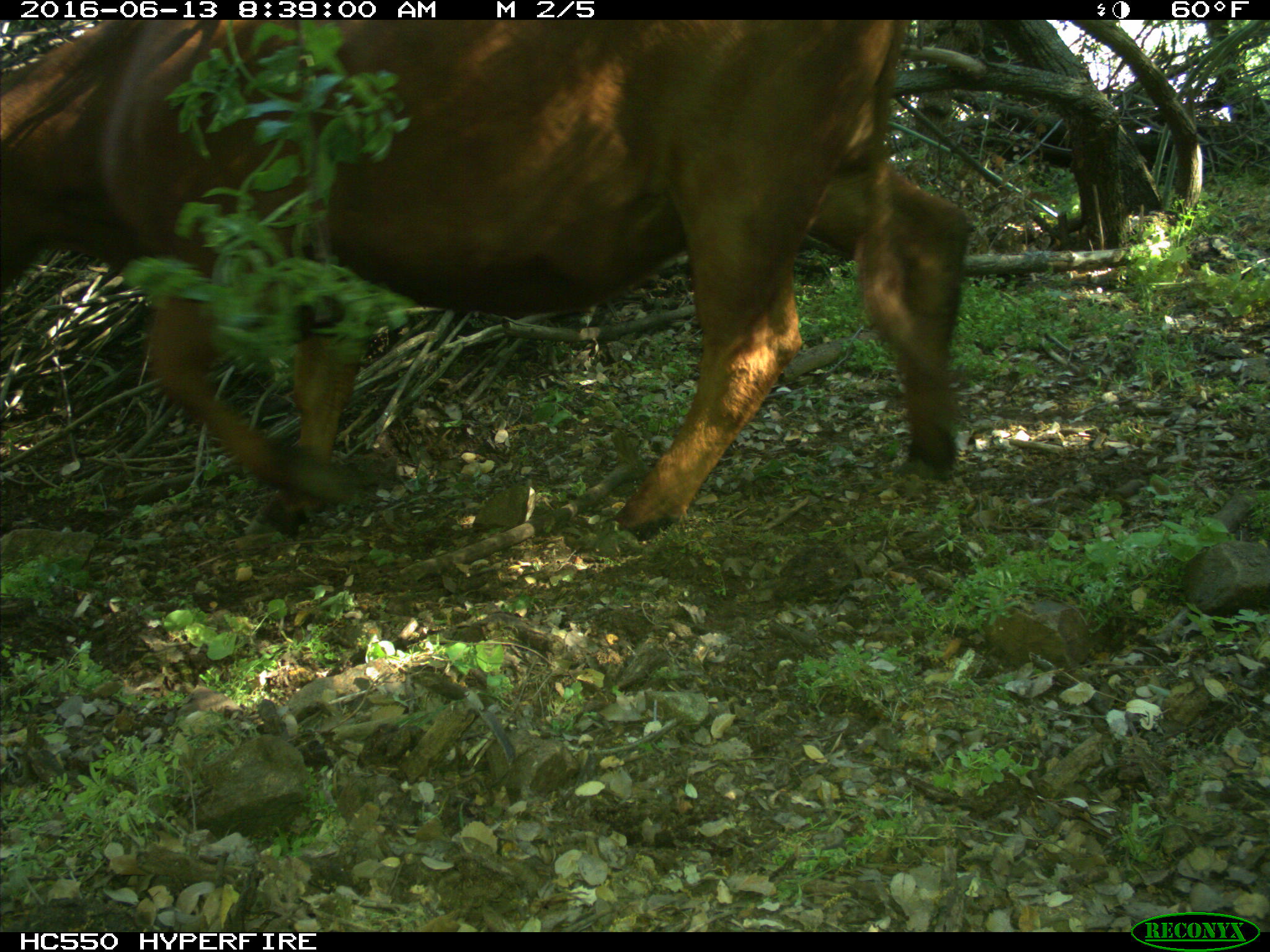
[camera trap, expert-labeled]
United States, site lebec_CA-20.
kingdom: Animalia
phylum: Chordata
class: Mammalia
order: Artiodactyla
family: Bovidae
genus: Bos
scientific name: Bos taurus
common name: domestic cow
Bos taurus (domestic cow).